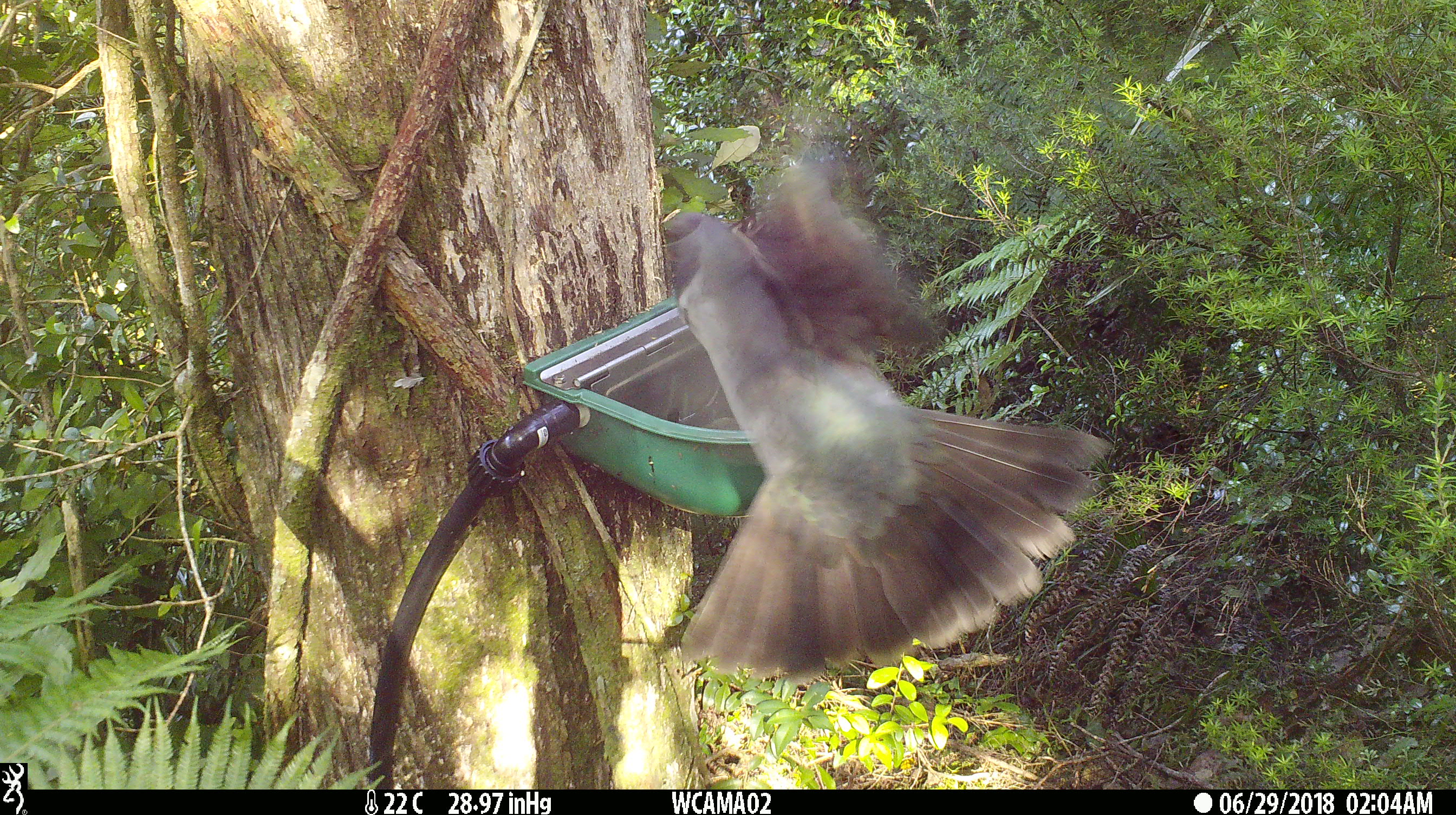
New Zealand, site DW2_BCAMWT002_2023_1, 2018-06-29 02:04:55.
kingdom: Animalia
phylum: Chordata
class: Aves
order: Columbiformes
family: Columbidae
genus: Hemiphaga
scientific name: Hemiphaga novaeseelandiae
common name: new zealand pigeon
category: kereru